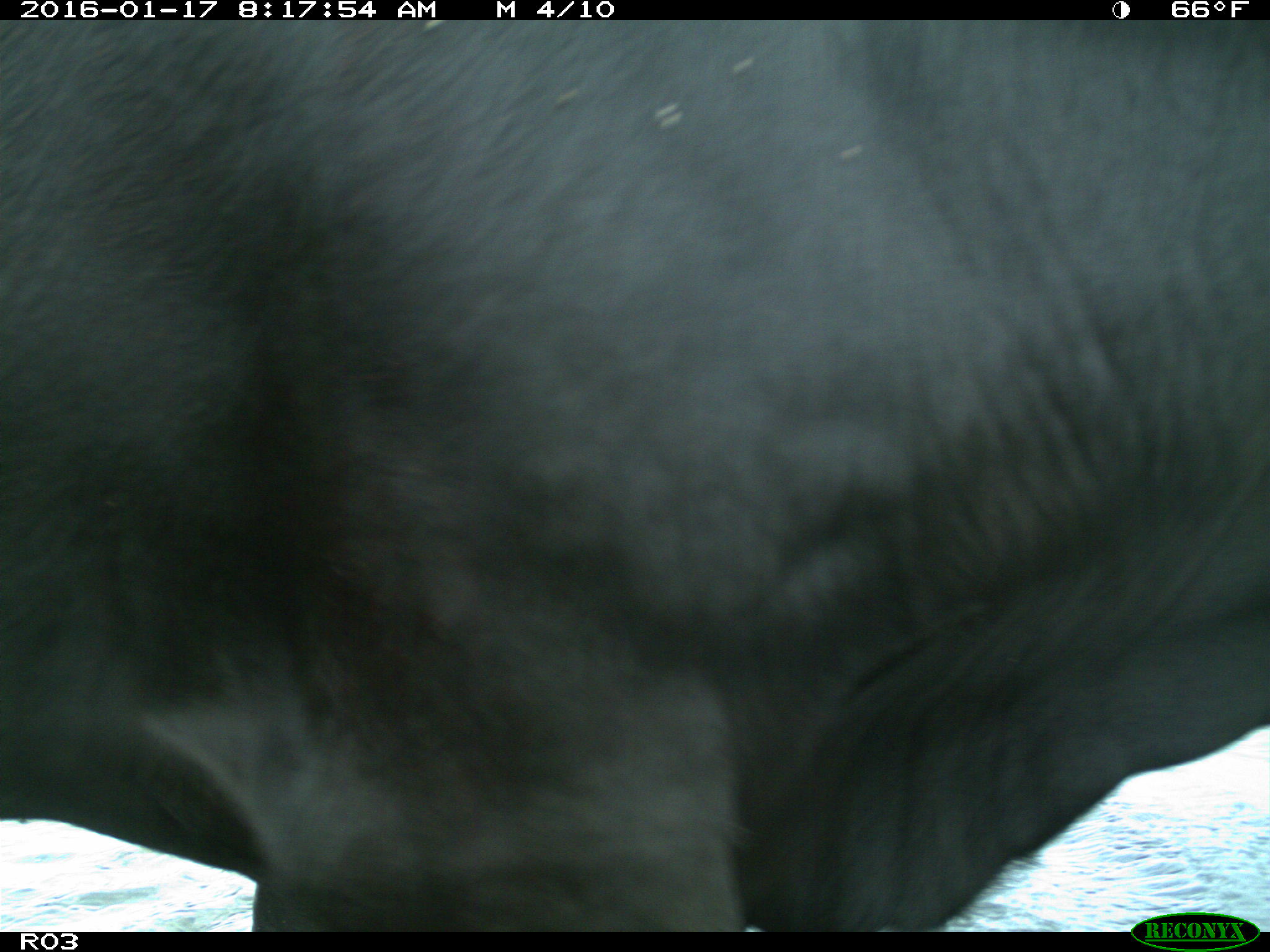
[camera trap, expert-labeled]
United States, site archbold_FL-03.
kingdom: Animalia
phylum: Chordata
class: Mammalia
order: Artiodactyla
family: Bovidae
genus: Bos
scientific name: Bos taurus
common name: domestic cow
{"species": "Bos taurus (domestic cow)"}